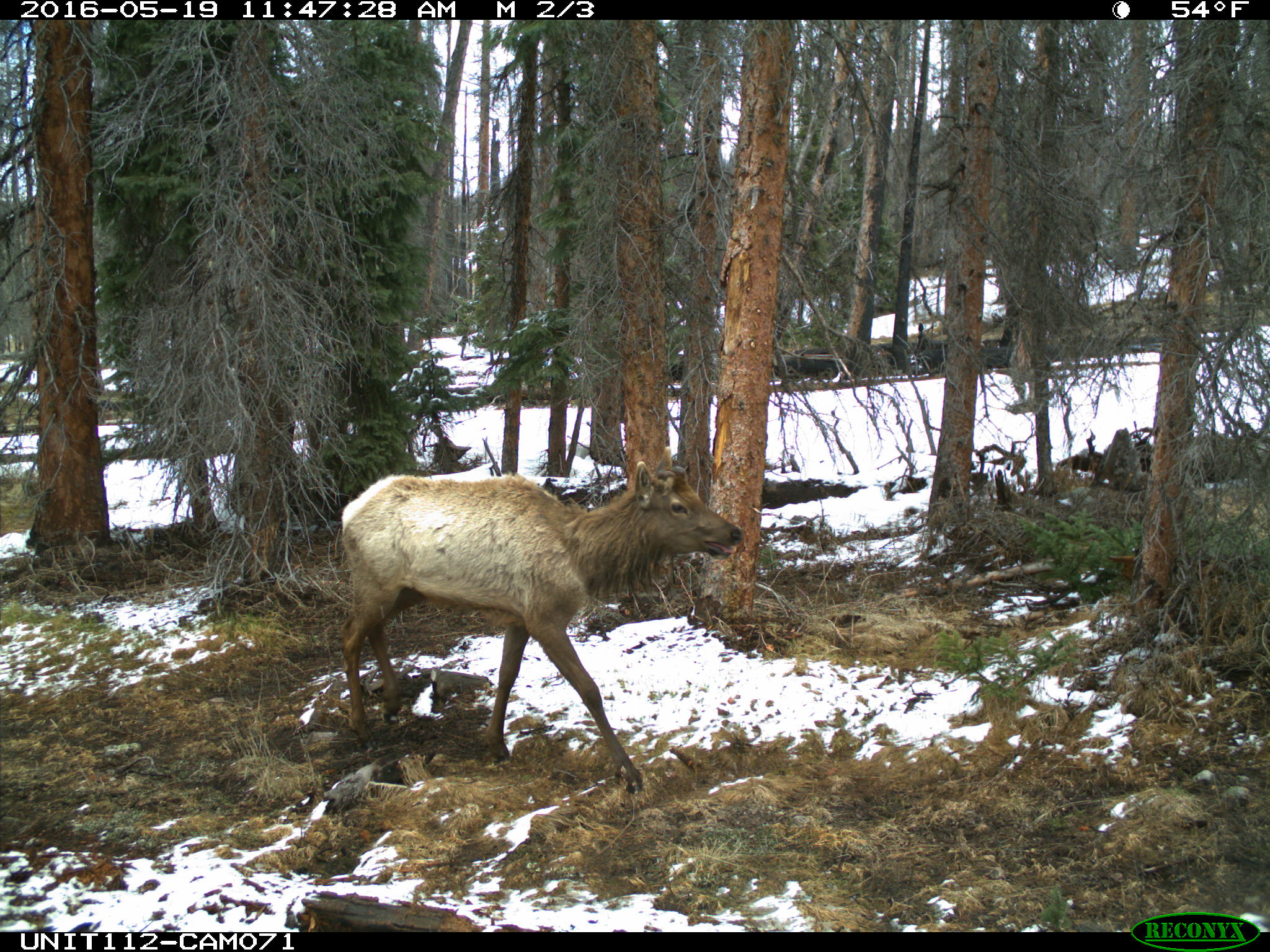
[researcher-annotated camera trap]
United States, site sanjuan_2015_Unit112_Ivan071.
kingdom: Animalia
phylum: Chordata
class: Mammalia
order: Artiodactyla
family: Cervidae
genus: Cervus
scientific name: Cervus elaphus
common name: red deer